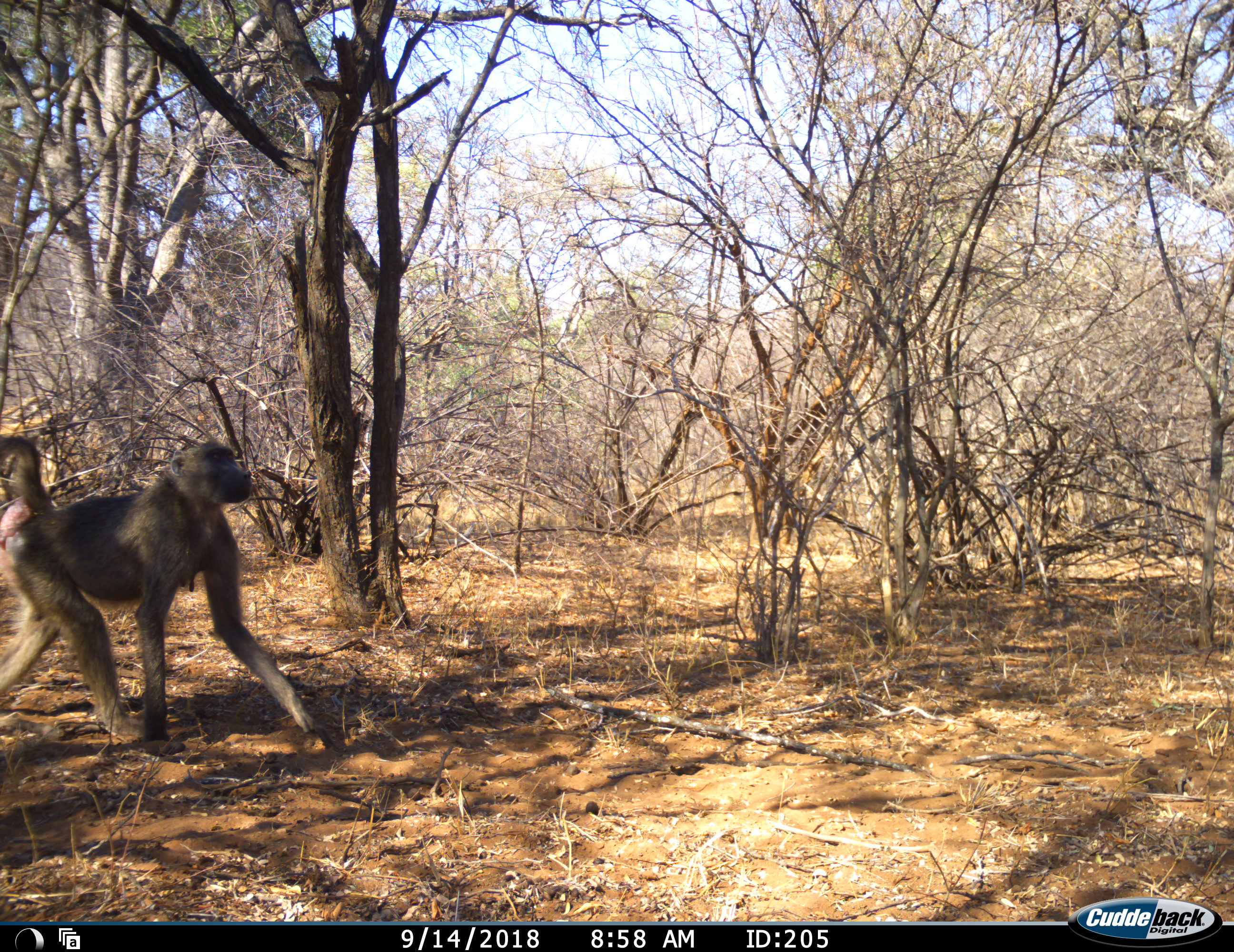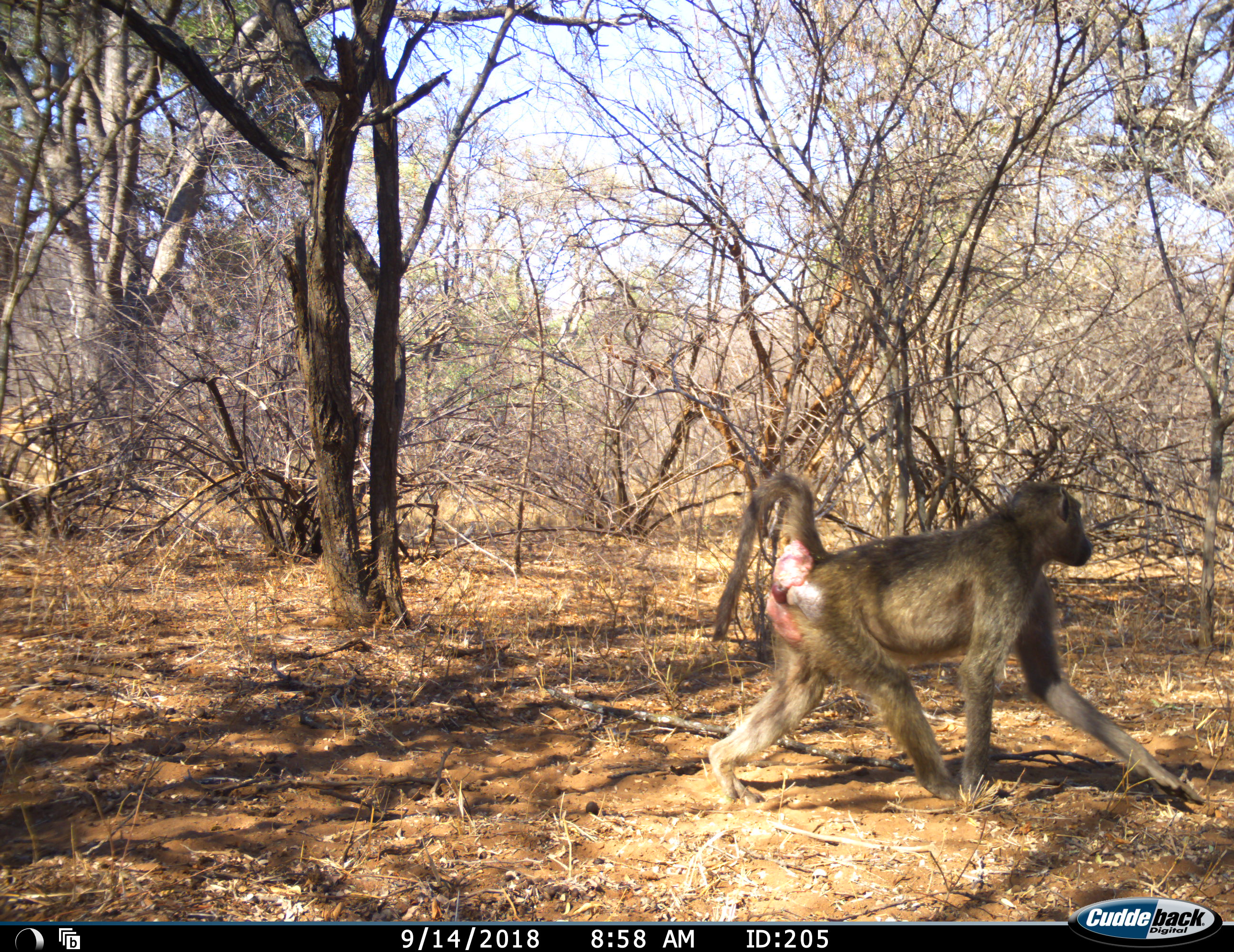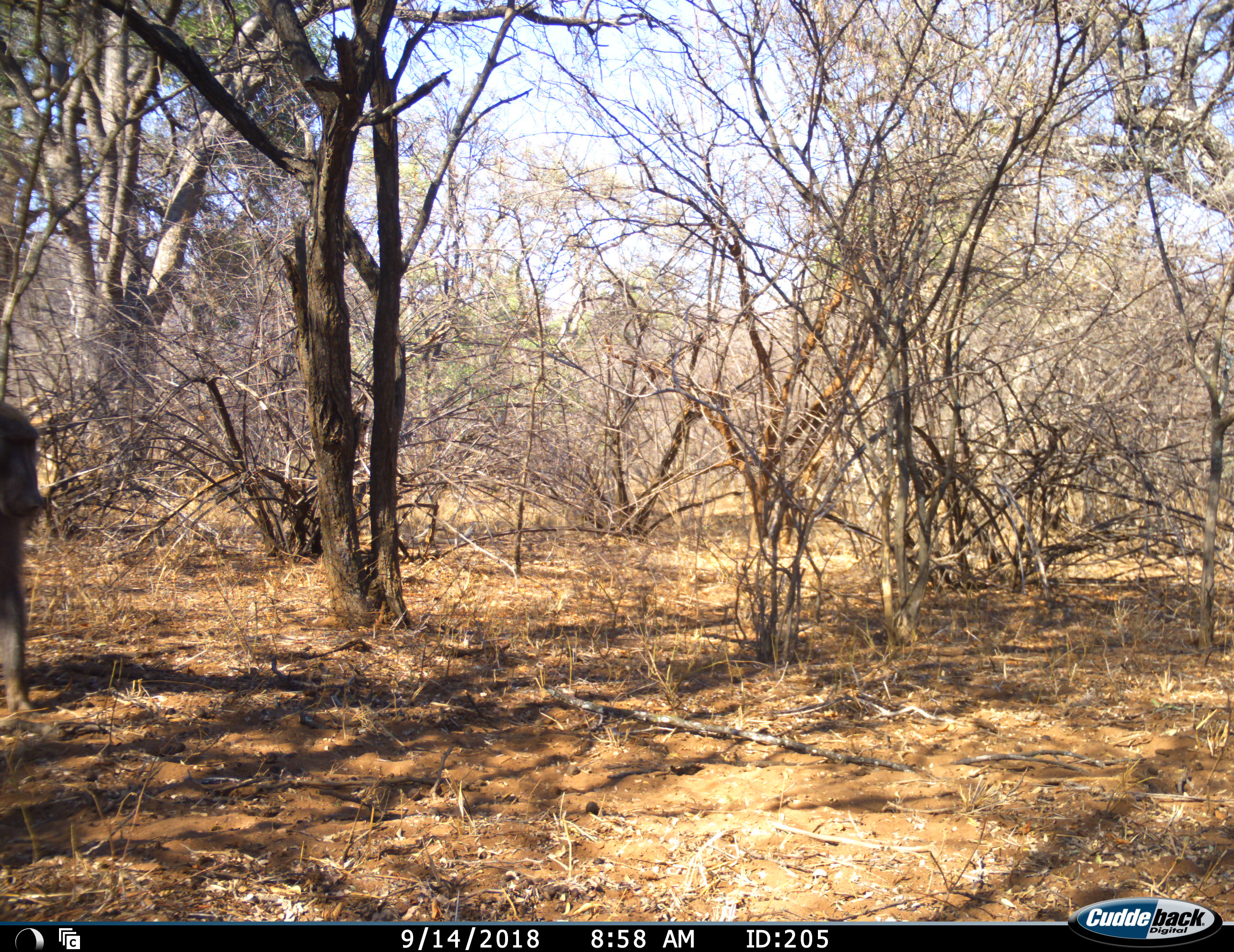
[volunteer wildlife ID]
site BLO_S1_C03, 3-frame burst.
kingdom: Animalia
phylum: Chordata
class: Mammalia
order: Primates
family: Cercopithecidae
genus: Papio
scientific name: Papio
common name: baboon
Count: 1.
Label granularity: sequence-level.